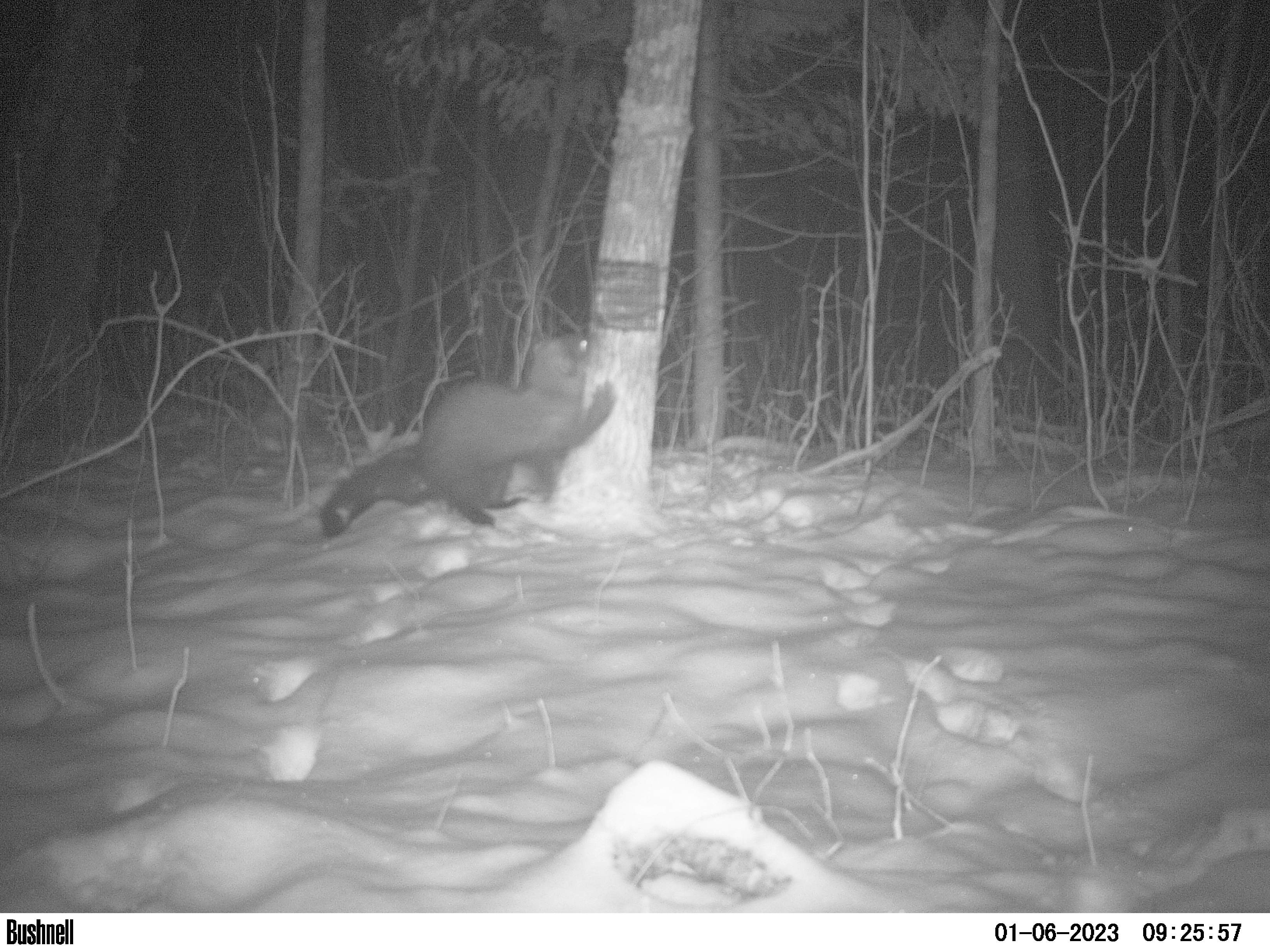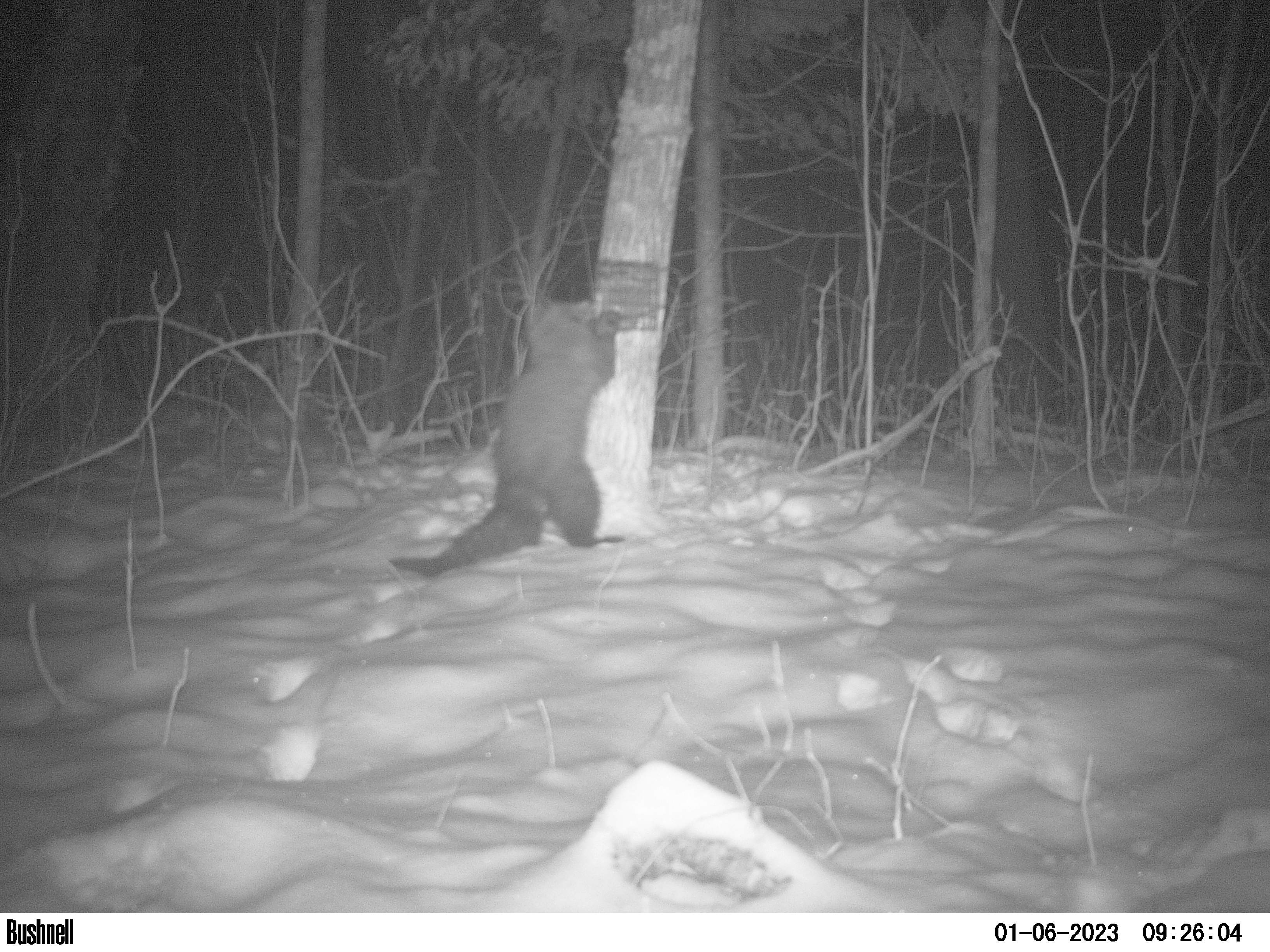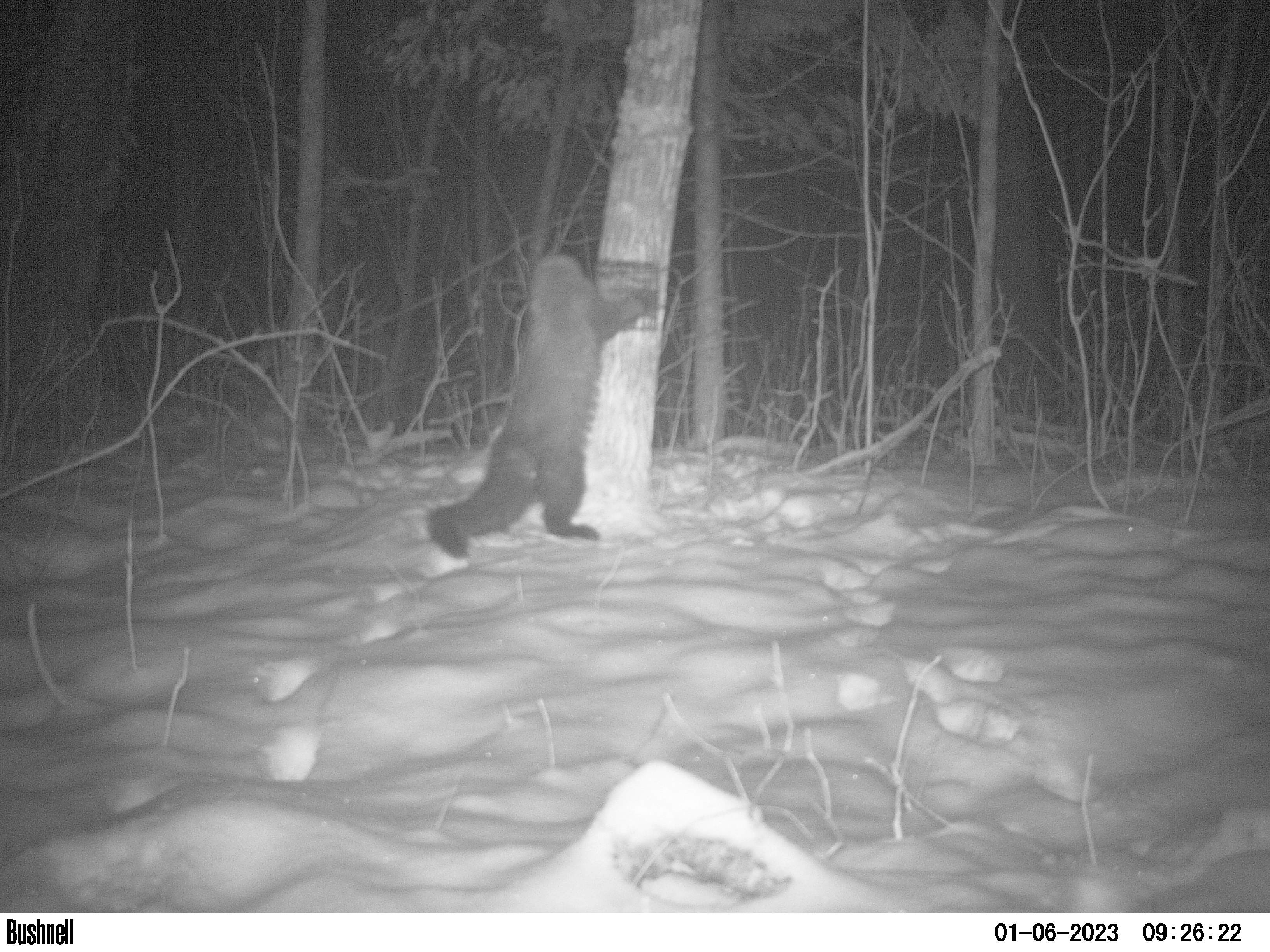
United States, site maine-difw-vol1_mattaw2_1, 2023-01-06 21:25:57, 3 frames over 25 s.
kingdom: Animalia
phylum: Chordata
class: Mammalia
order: Carnivora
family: Mustelidae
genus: Pekania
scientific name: Pekania pennanti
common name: fisher